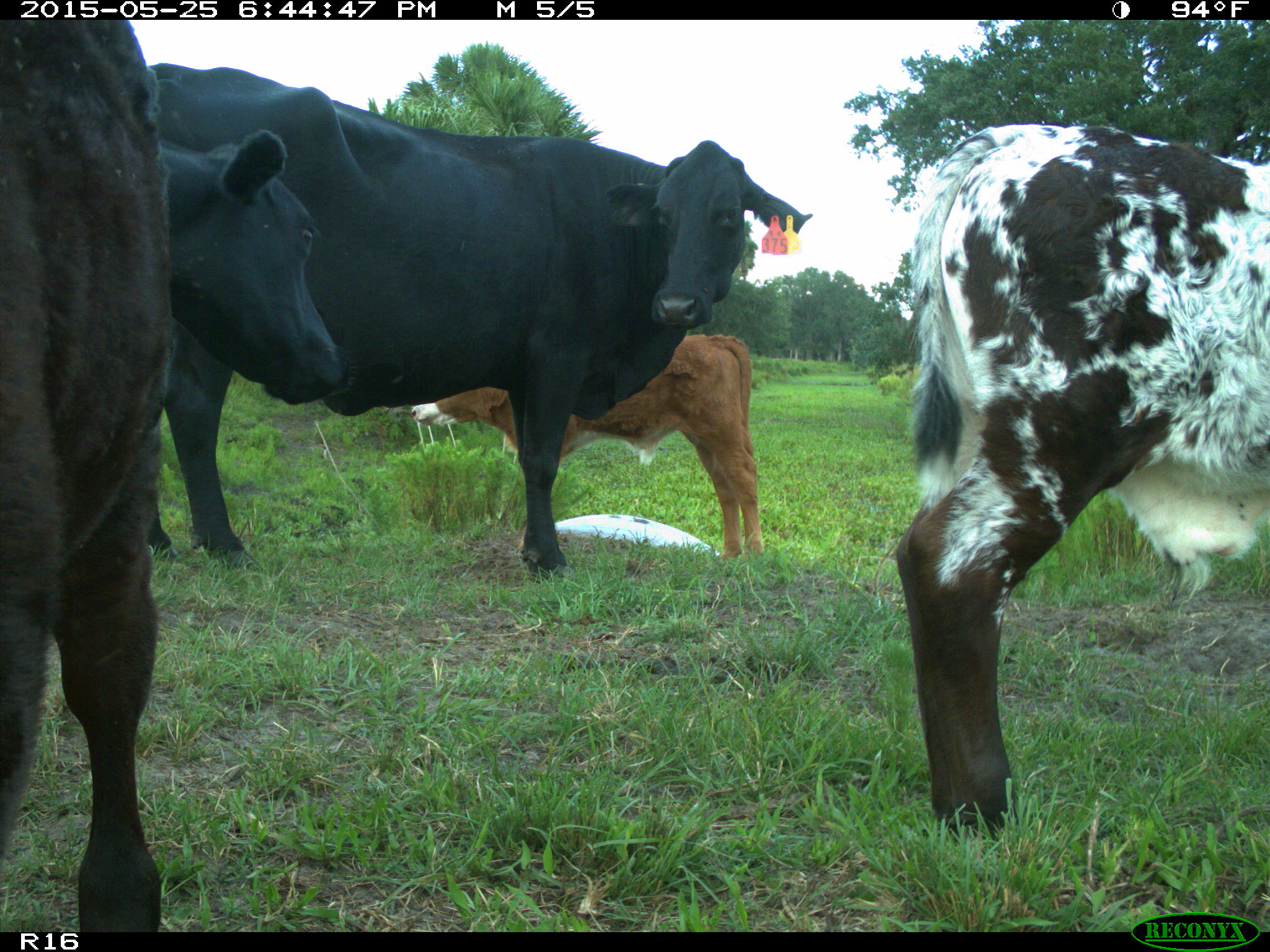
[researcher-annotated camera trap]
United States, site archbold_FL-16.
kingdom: Animalia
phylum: Chordata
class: Mammalia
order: Artiodactyla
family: Bovidae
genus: Bos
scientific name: Bos taurus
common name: domestic cow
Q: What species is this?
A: Bos taurus (domestic cow).